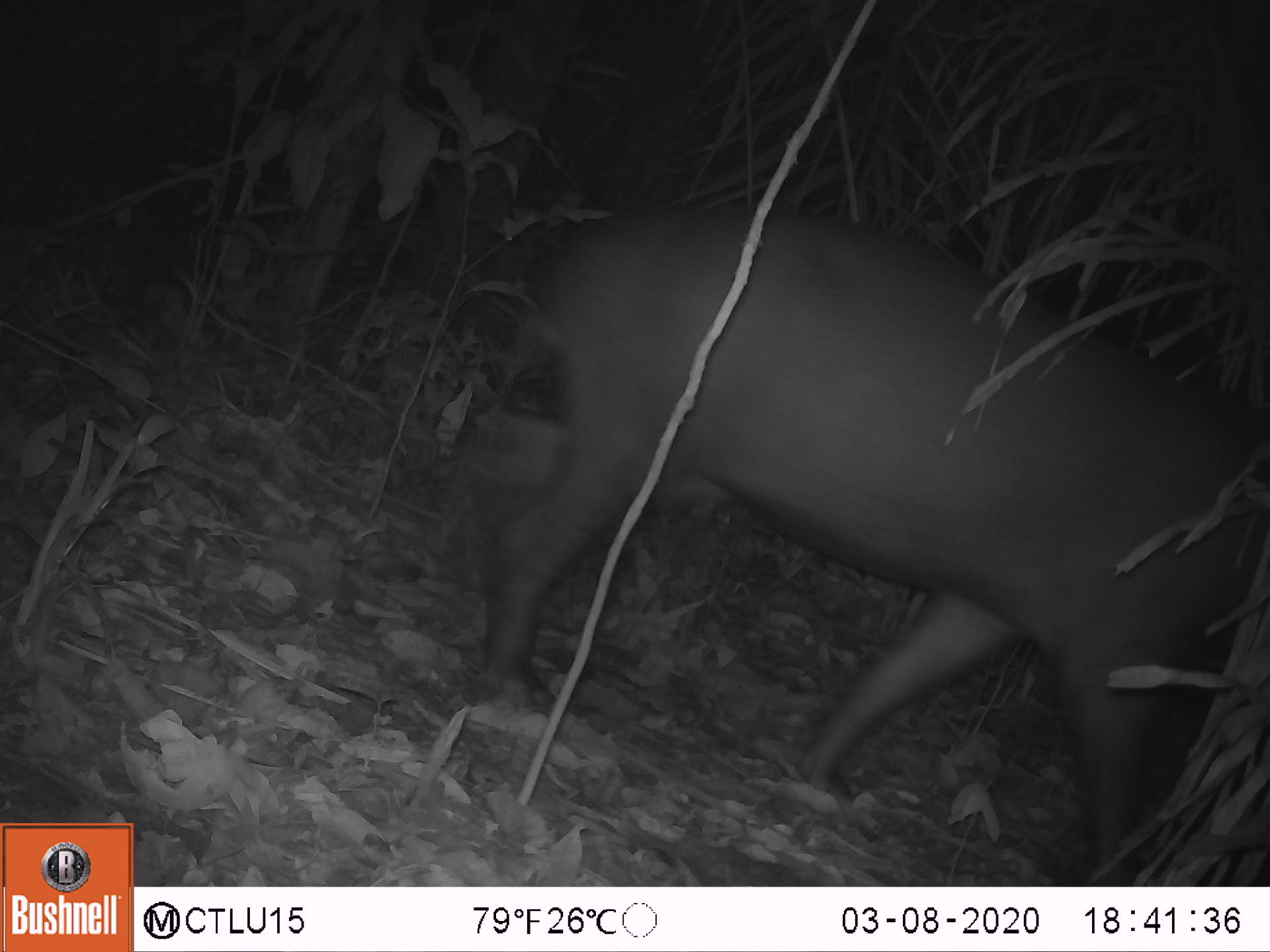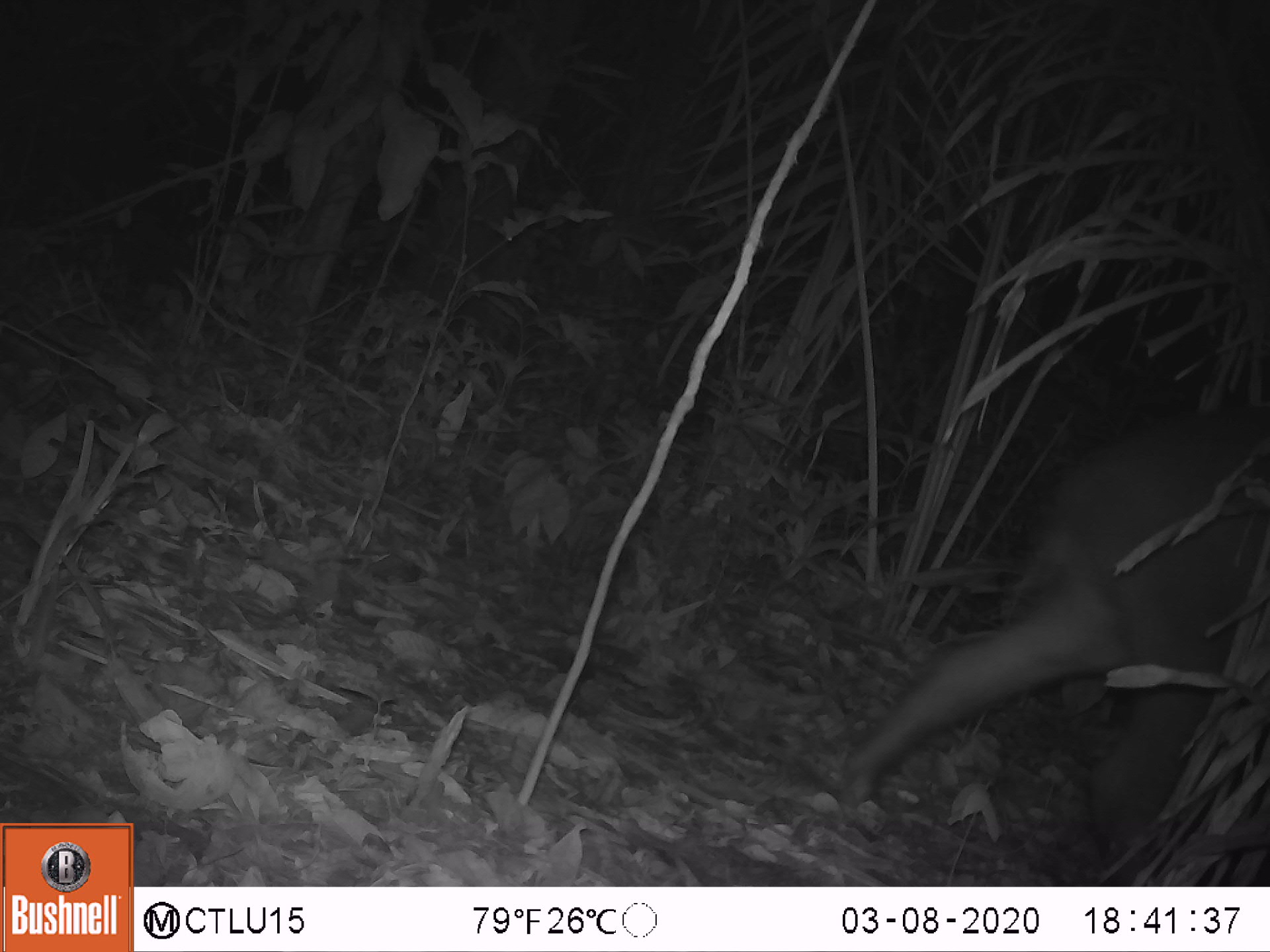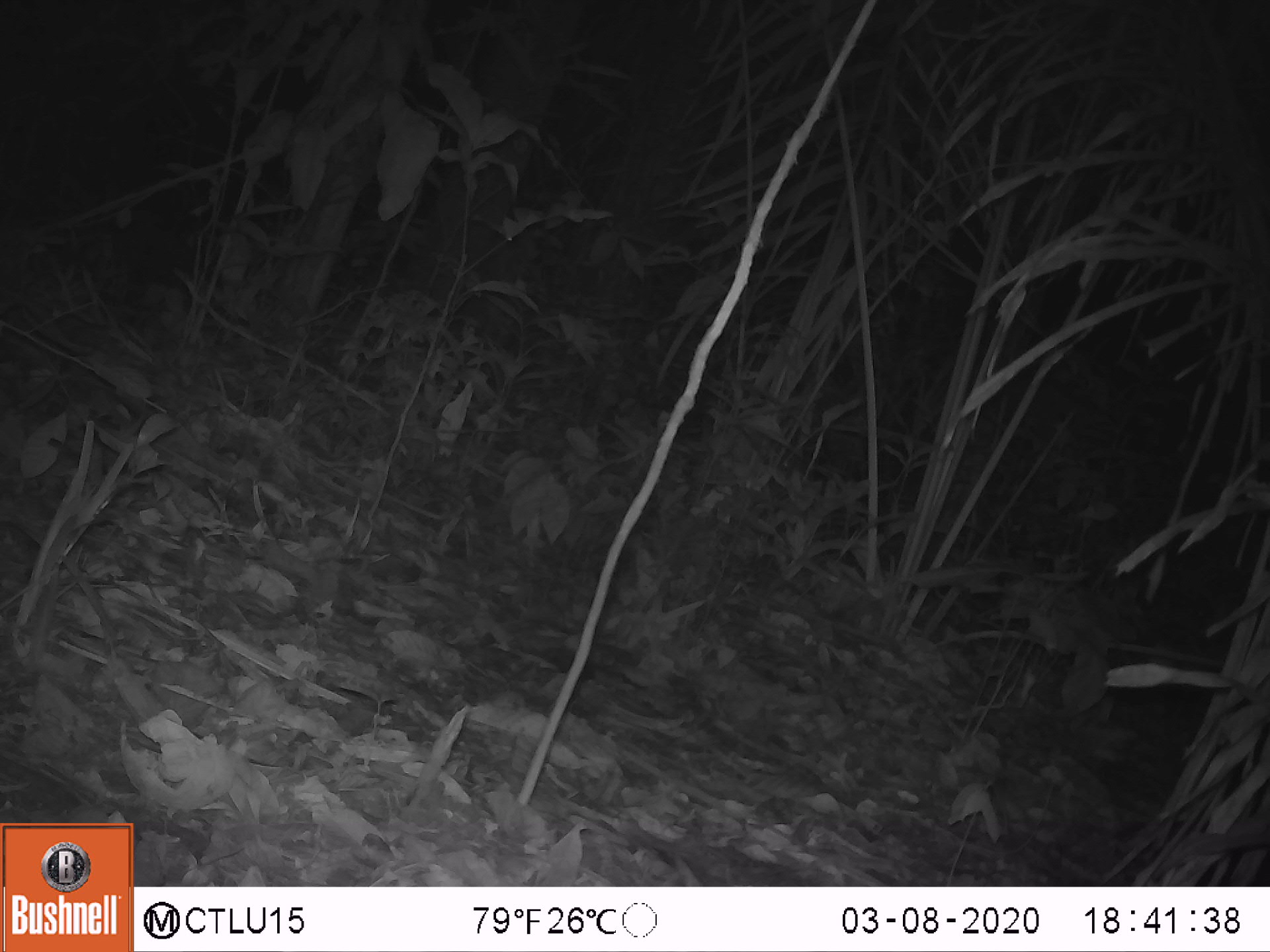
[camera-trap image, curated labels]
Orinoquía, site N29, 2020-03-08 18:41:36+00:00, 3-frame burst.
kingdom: Animalia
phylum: Chordata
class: Mammalia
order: Perissodactyla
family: Tapiridae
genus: Tapirus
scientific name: Tapirus terrestris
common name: lowland tapir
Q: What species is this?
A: Lowland tapir (Tapirus terrestris).